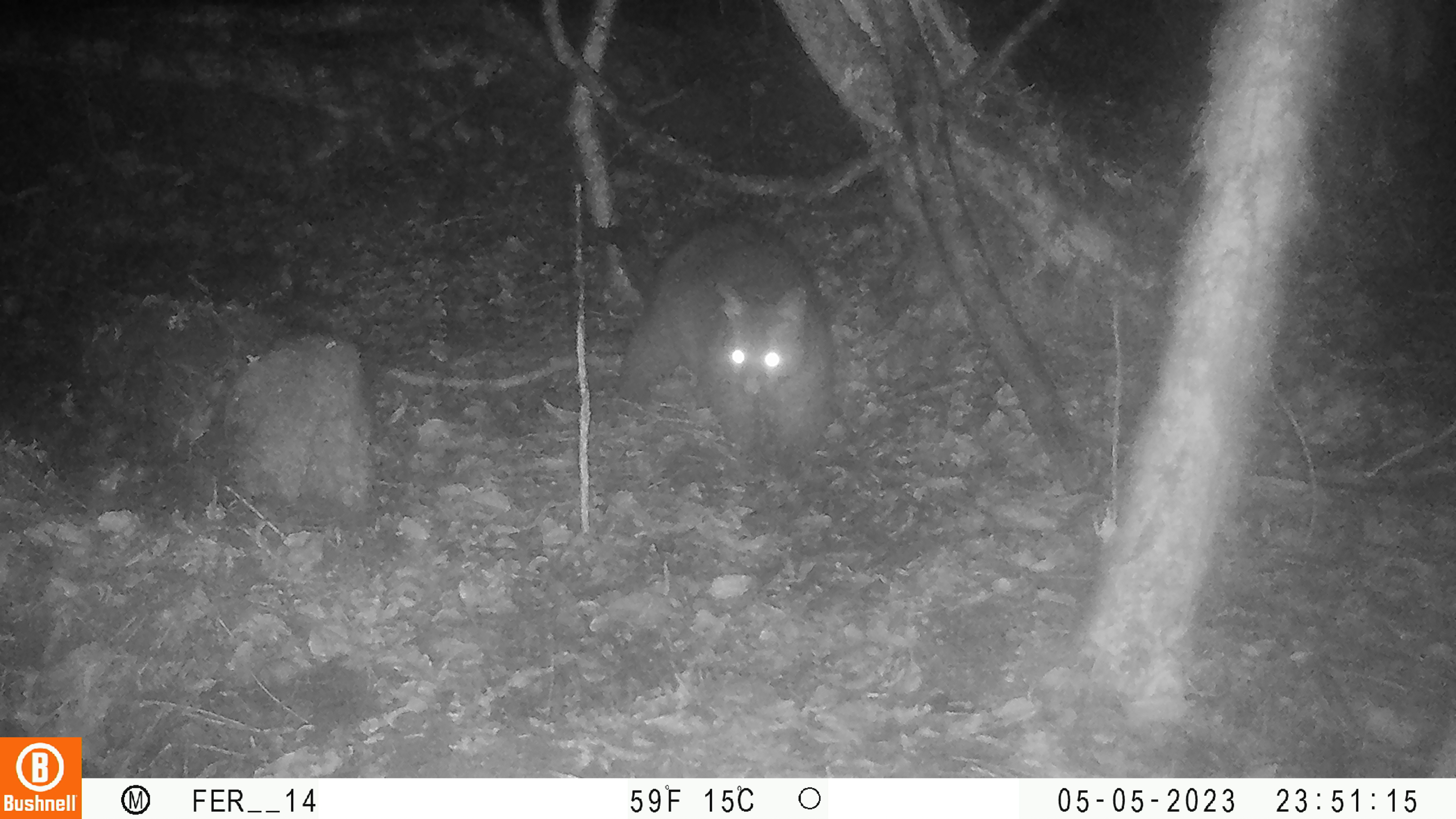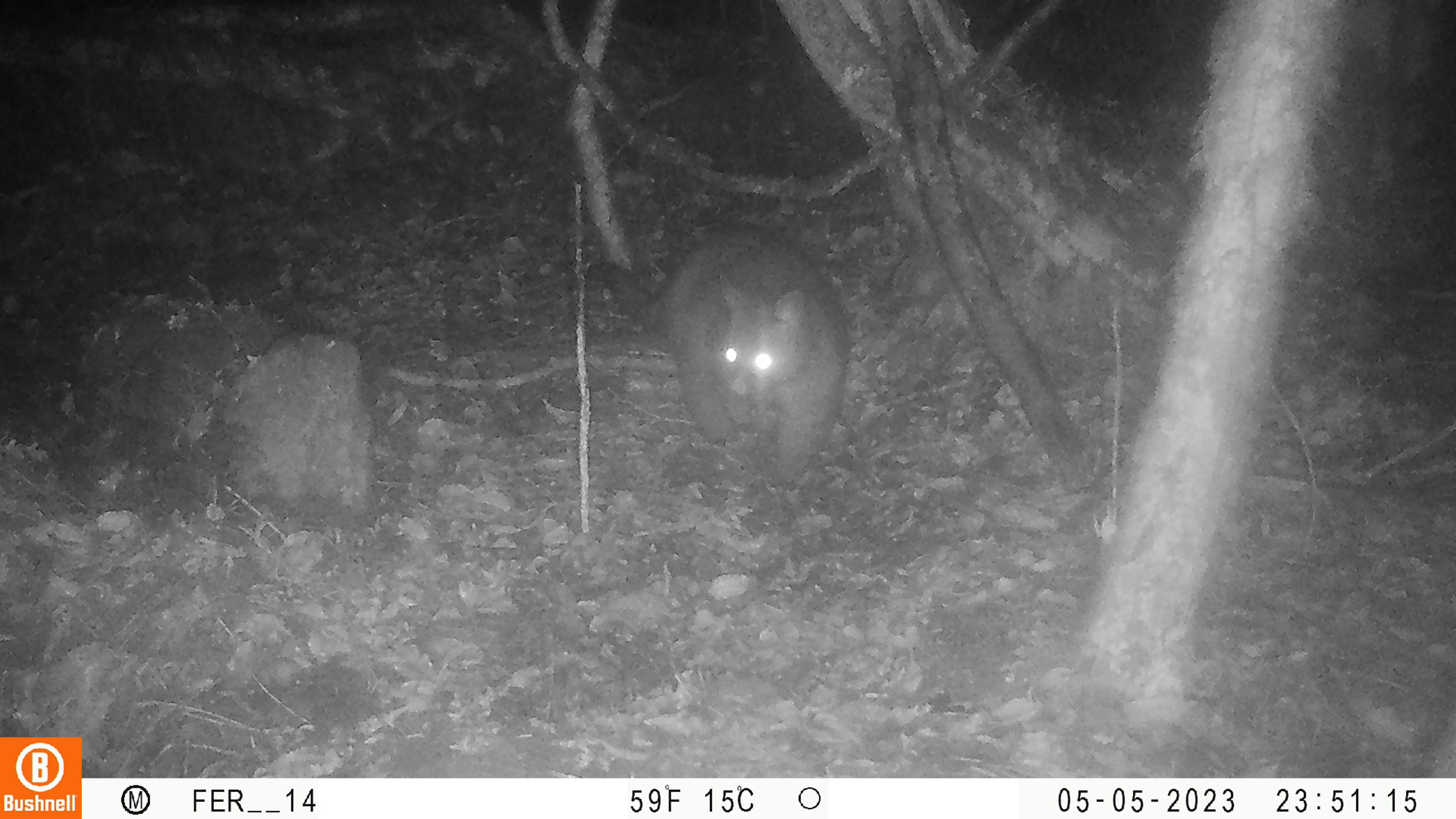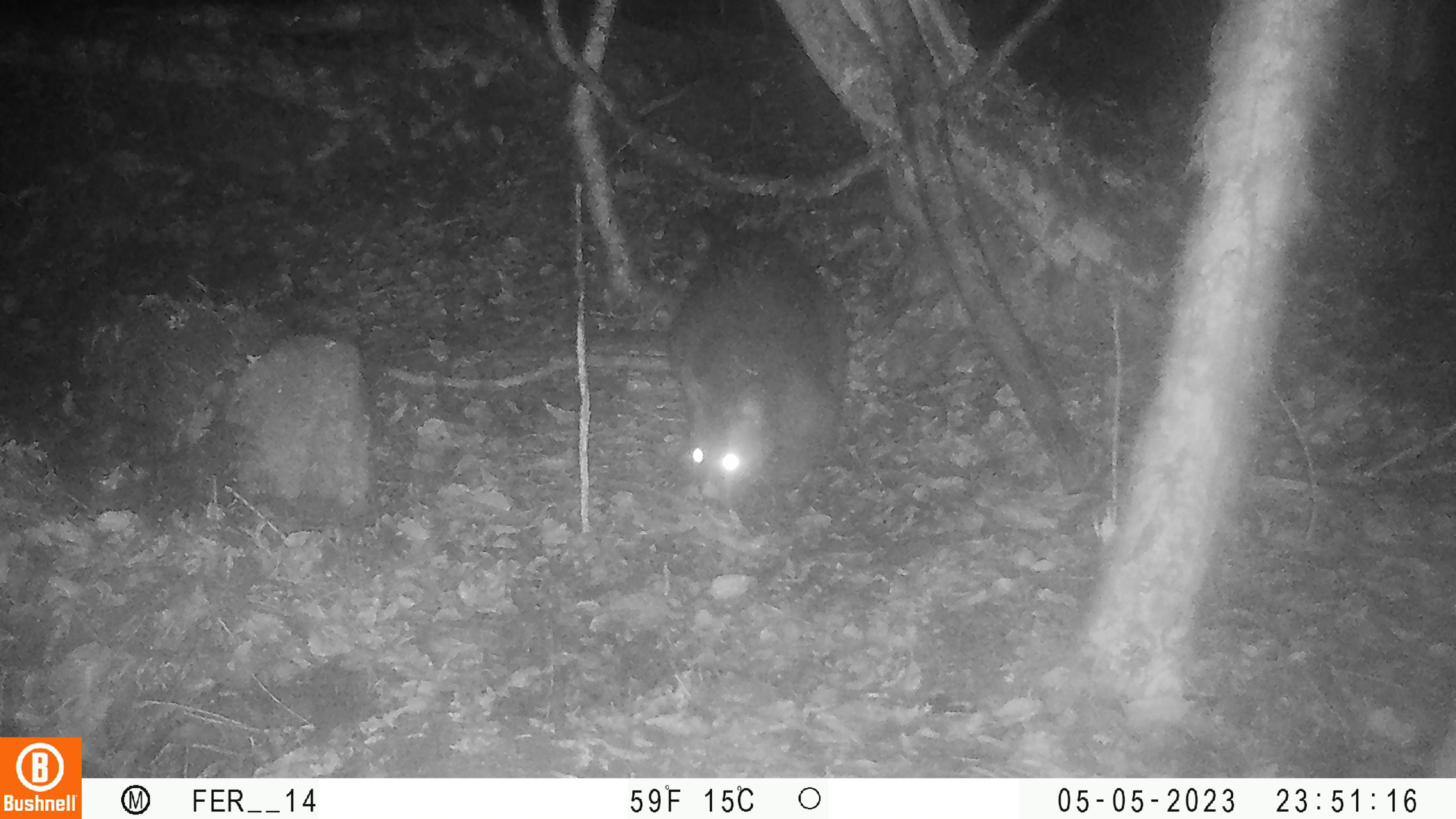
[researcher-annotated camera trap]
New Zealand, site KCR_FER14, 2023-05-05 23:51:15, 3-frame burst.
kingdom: Animalia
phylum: Chordata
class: Mammalia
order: Diprotodontia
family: Phalangeridae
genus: Trichosurus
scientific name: Trichosurus vulpecula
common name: common brushtail possum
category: possum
Possum (common brushtail possum) (Trichosurus vulpecula).